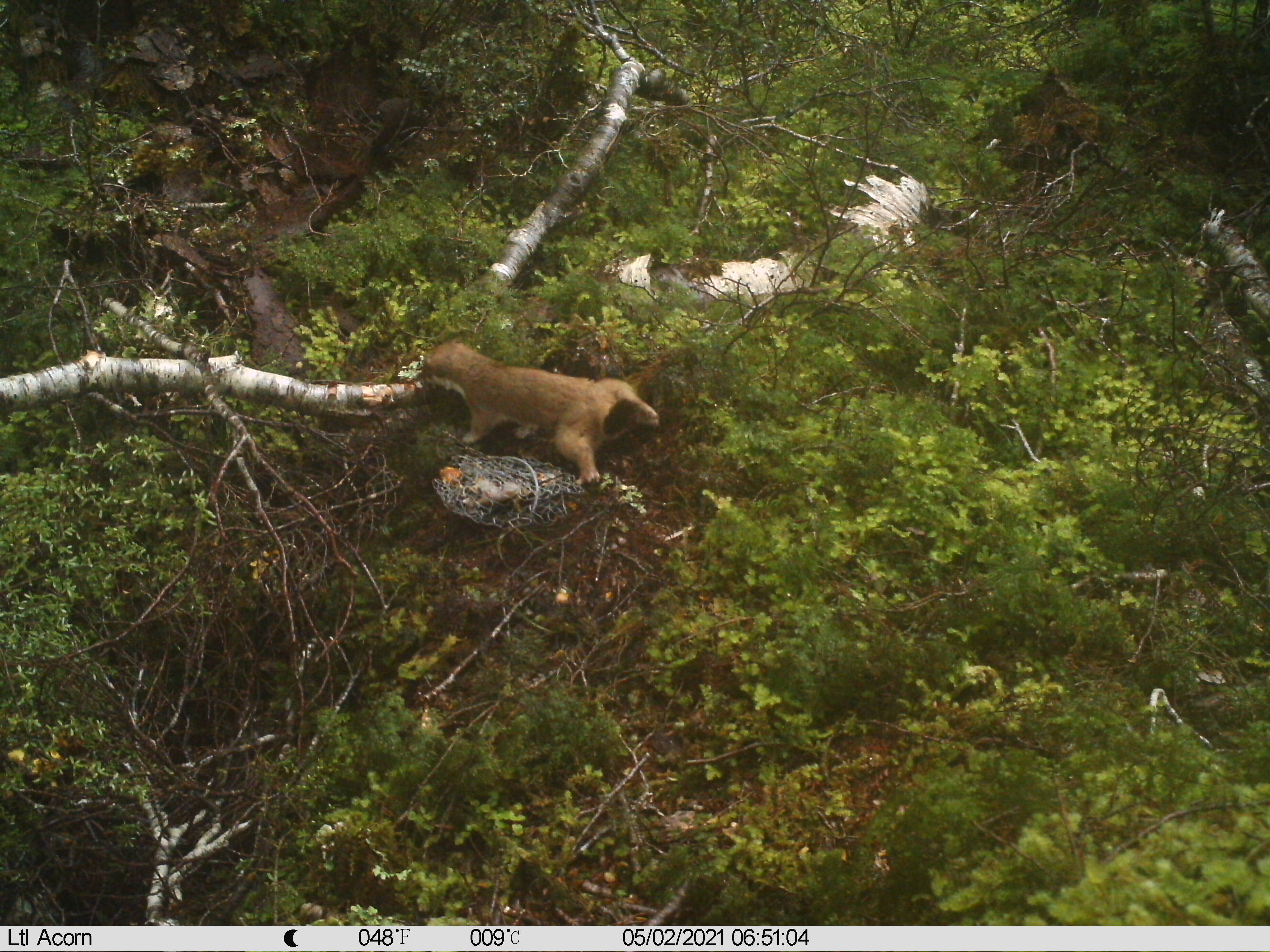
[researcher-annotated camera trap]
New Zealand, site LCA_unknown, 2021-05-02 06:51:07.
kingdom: Animalia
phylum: Chordata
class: Mammalia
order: Carnivora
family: Mustelidae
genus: Mustela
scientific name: Mustela erminea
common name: stoat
Stoat (Mustela erminea).